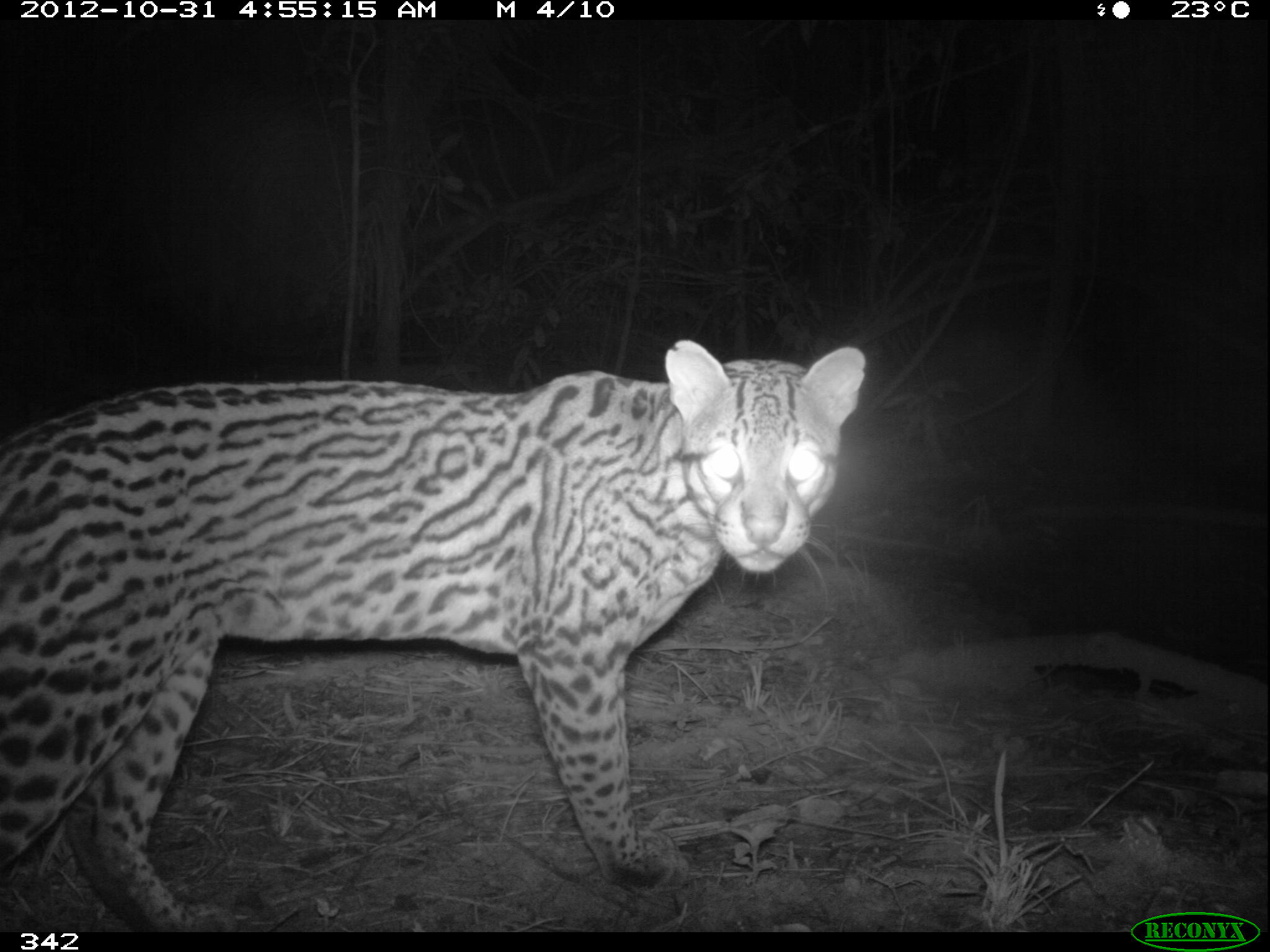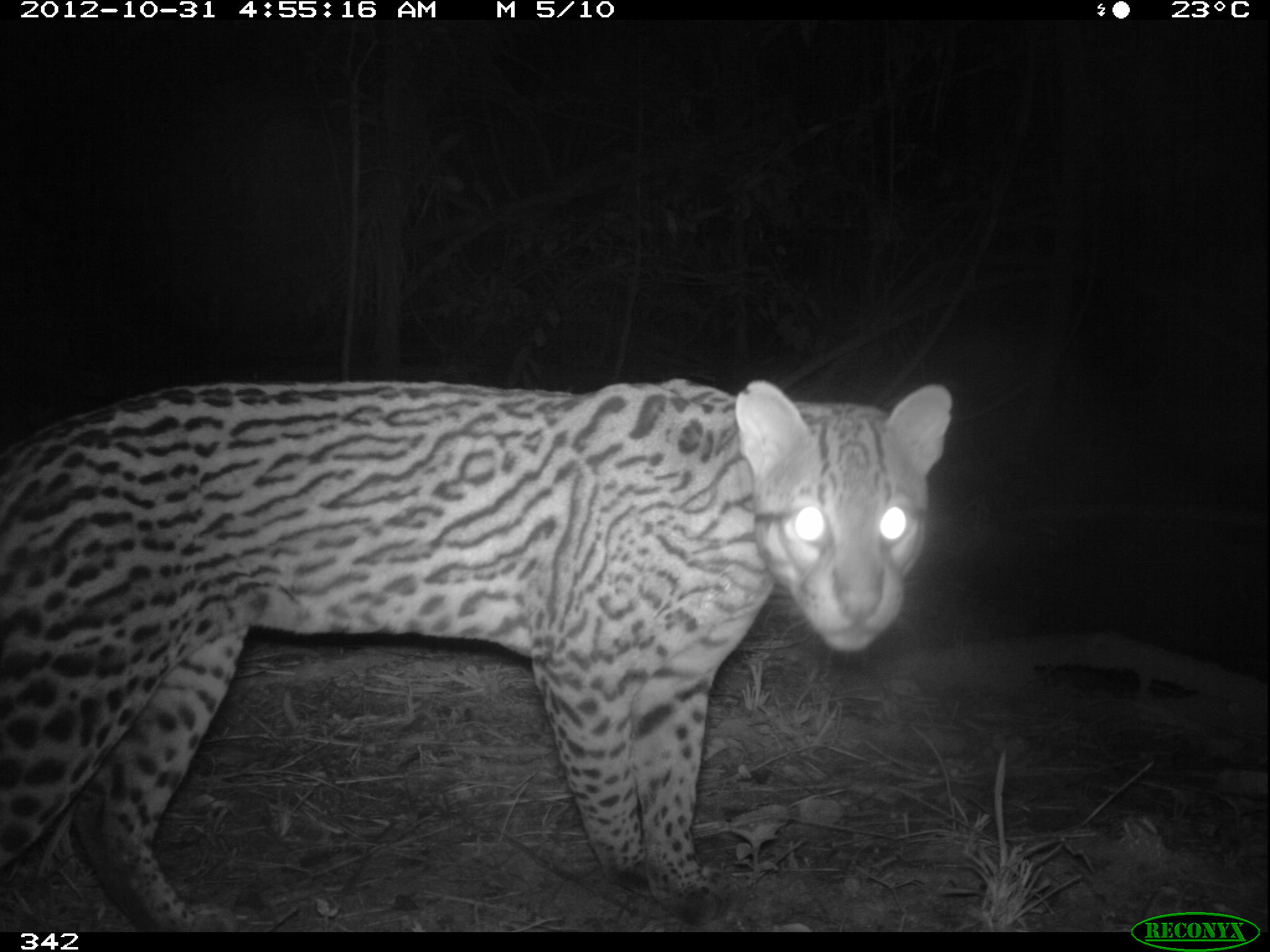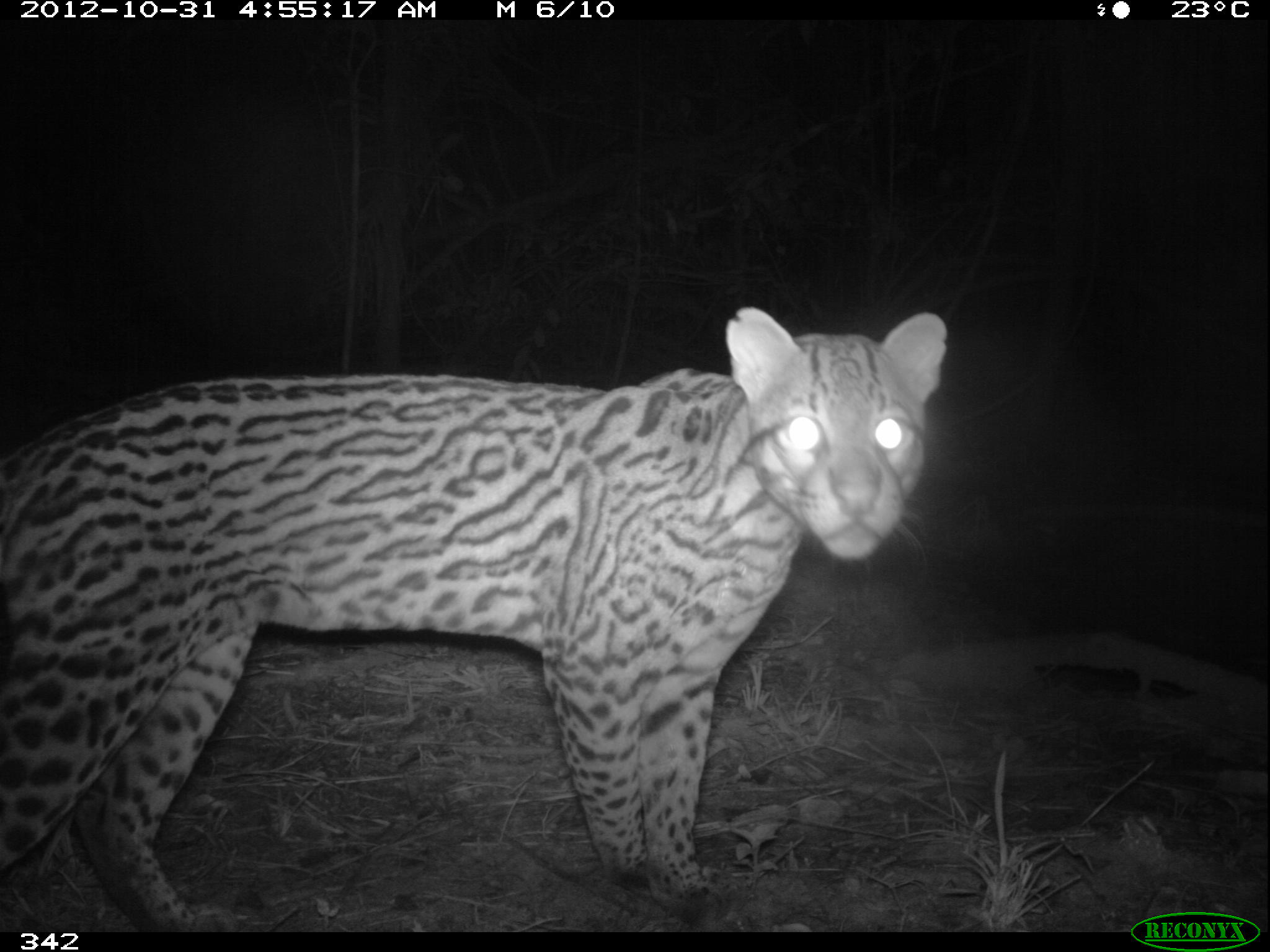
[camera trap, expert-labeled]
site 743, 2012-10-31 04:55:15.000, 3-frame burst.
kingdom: Animalia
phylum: Chordata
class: Mammalia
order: Carnivora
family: Felidae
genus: Leopardus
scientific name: Leopardus pardalis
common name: ocelot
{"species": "Leopardus pardalis (ocelot)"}